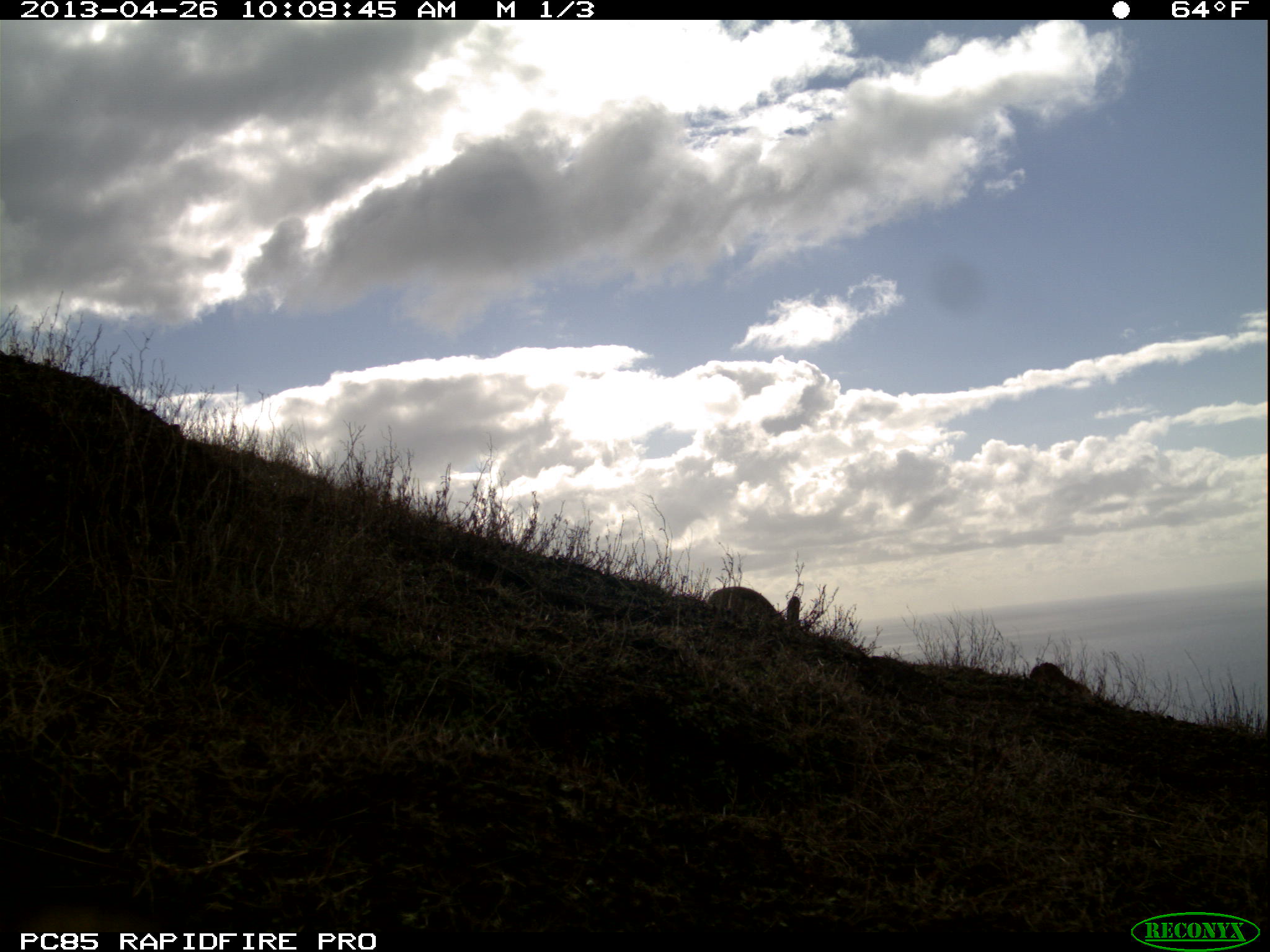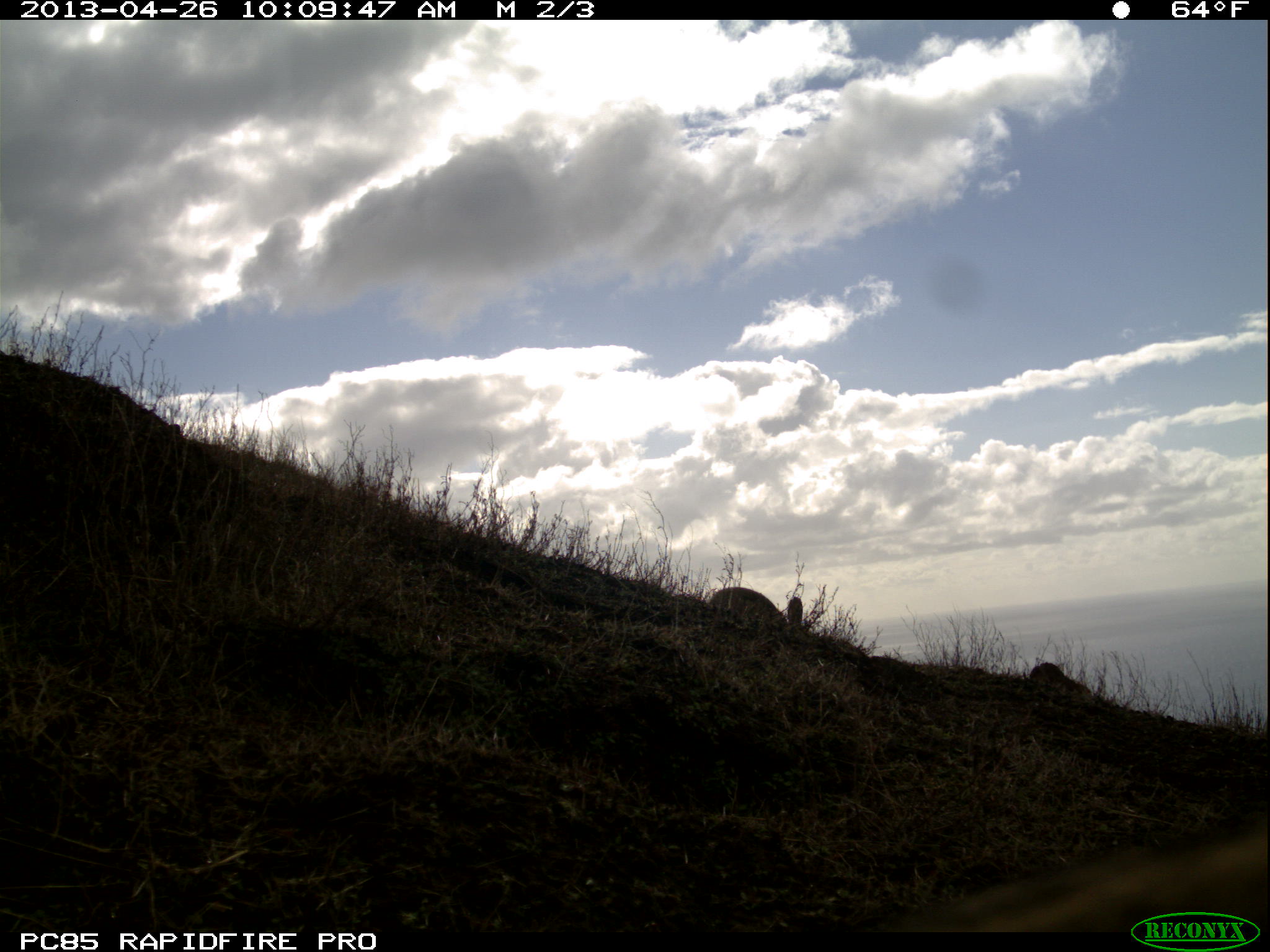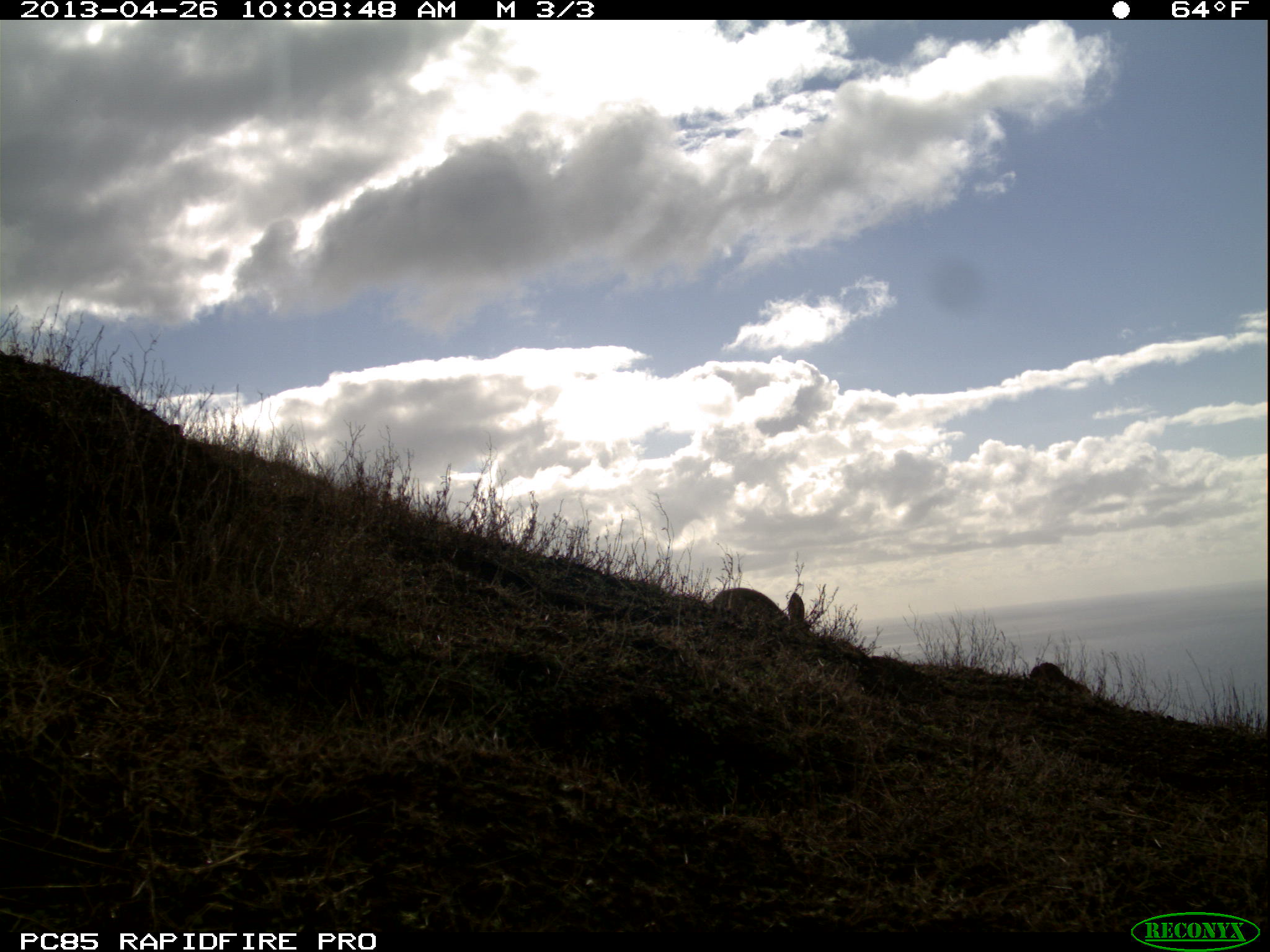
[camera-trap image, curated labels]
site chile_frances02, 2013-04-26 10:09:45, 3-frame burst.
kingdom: Animalia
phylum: Chordata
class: Mammalia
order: Lagomorpha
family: Leporidae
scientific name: Leporidae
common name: rabbits and hares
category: rabbit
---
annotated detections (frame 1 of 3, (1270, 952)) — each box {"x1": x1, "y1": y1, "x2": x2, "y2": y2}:
rabbit: {"x1": 700, "y1": 576, "x2": 807, "y2": 637}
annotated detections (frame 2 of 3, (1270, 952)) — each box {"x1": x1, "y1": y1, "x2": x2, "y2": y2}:
rabbit: {"x1": 704, "y1": 576, "x2": 815, "y2": 639}
unknown: {"x1": 891, "y1": 799, "x2": 1270, "y2": 912}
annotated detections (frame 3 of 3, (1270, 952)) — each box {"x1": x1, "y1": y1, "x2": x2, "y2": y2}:
rabbit: {"x1": 709, "y1": 568, "x2": 822, "y2": 650}